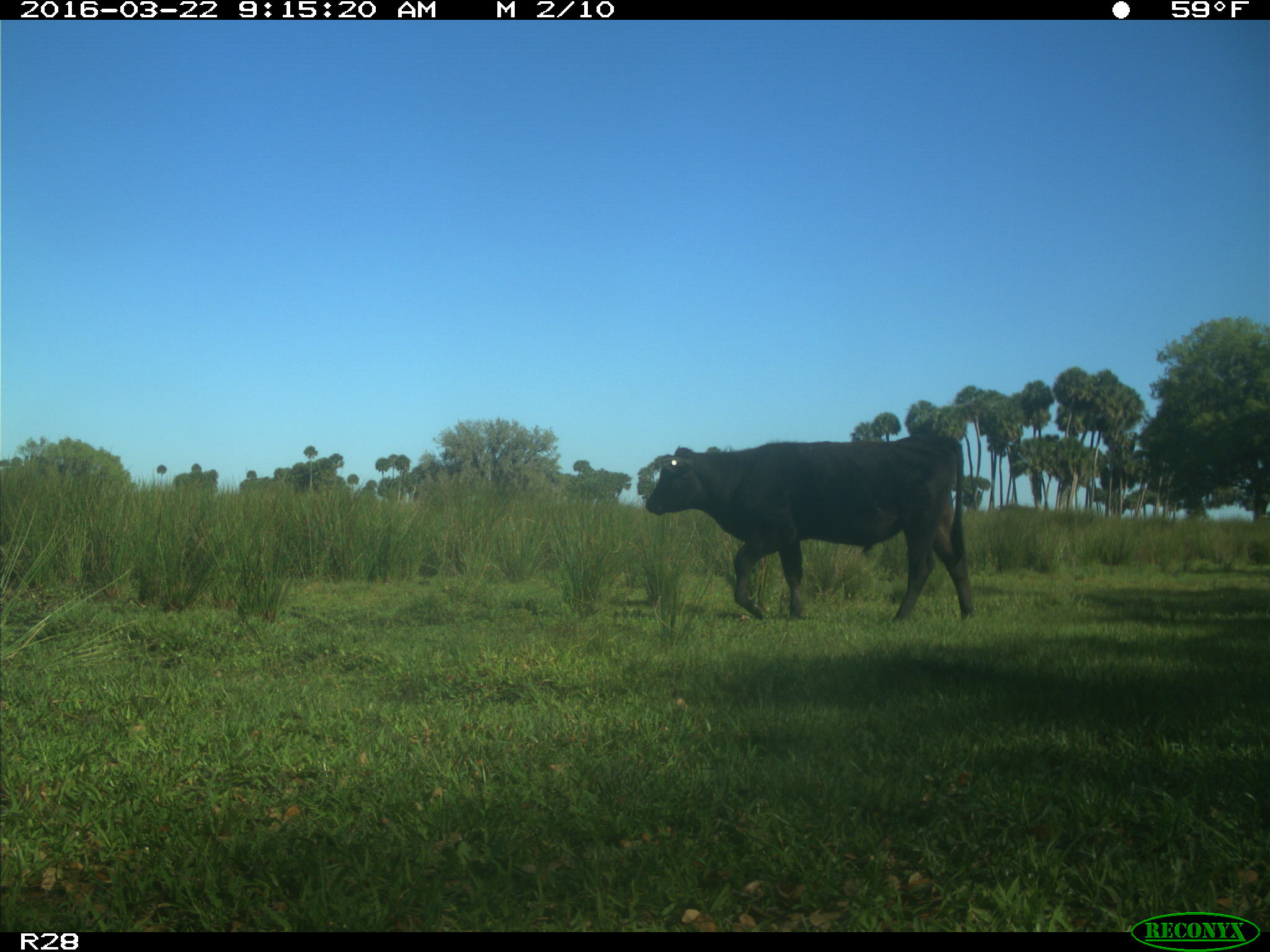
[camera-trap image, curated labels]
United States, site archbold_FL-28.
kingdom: Animalia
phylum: Chordata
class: Mammalia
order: Artiodactyla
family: Bovidae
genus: Bos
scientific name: Bos taurus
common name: domestic cow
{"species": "Bos taurus (domestic cow)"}